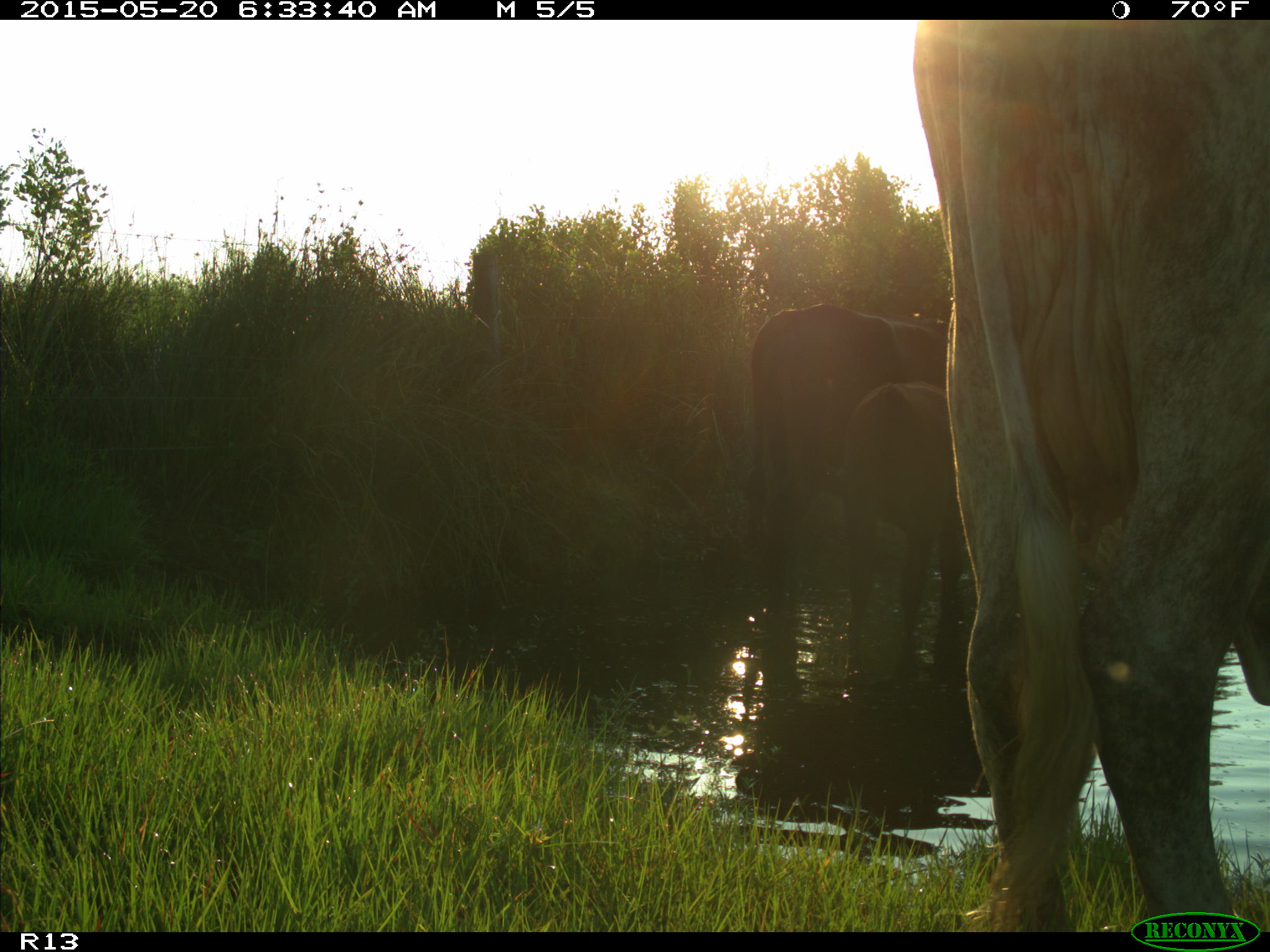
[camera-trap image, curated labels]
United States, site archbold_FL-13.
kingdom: Animalia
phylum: Chordata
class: Mammalia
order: Artiodactyla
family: Bovidae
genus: Bos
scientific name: Bos taurus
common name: domestic cow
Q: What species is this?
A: Bos taurus (domestic cow).